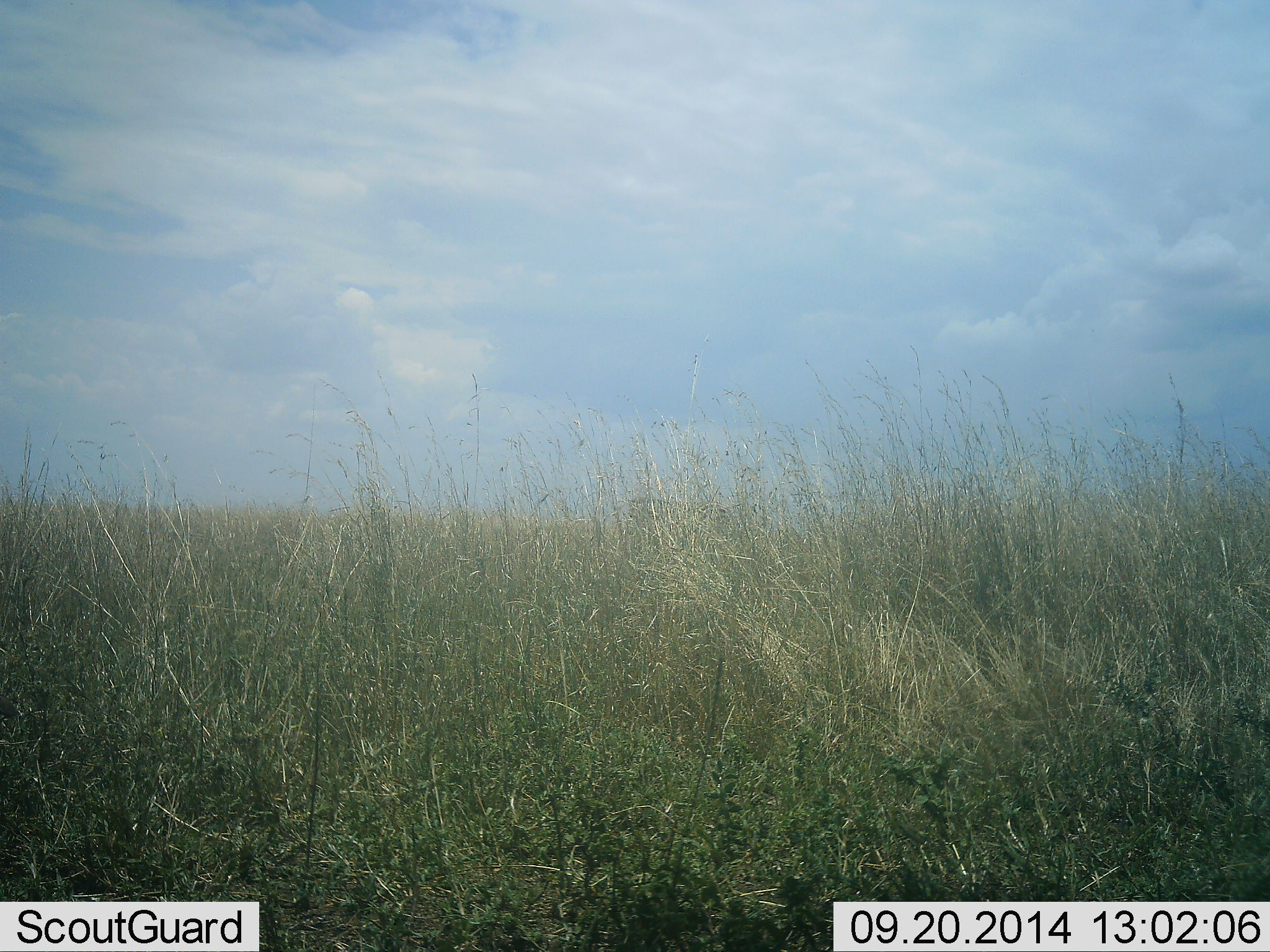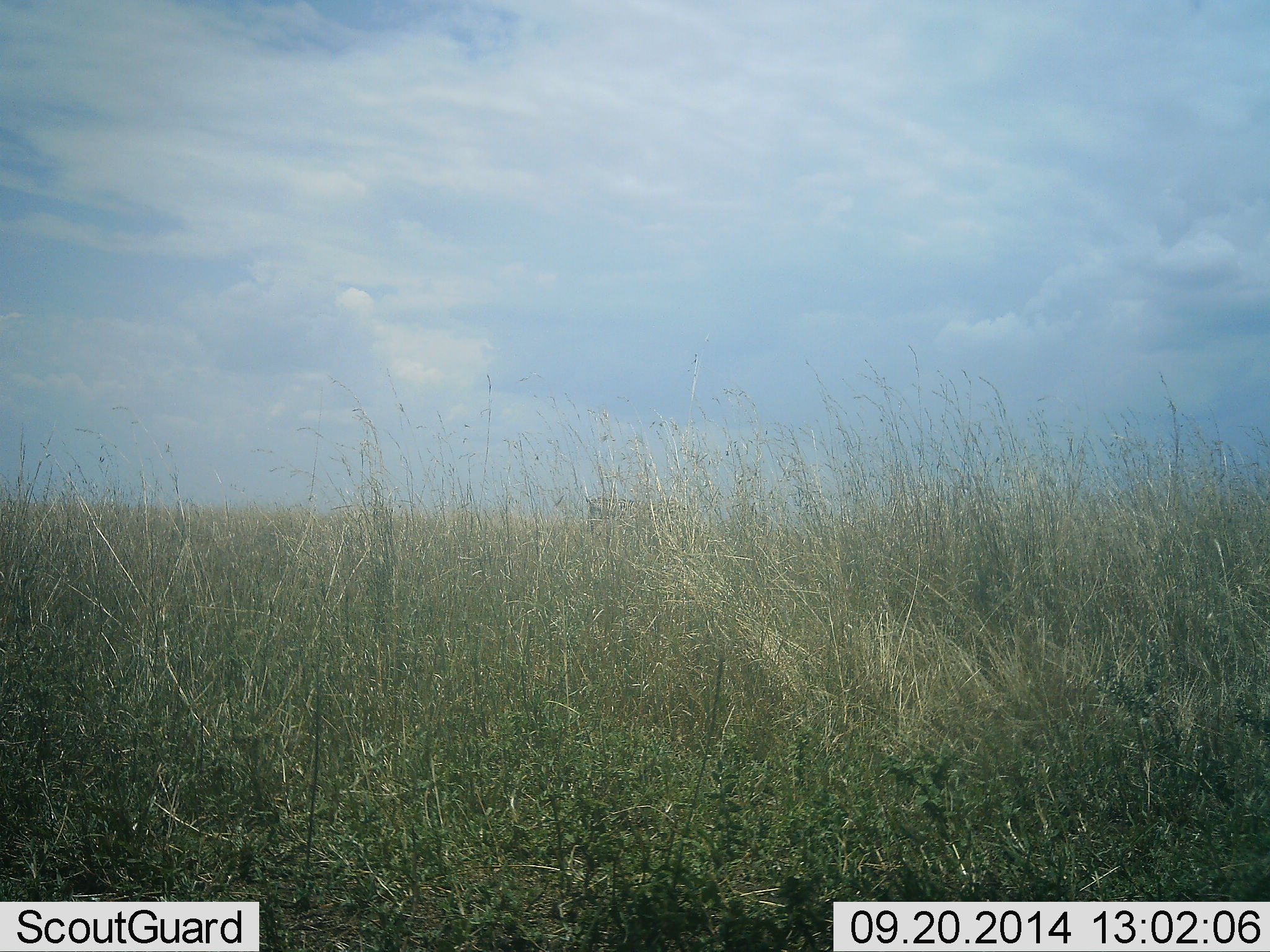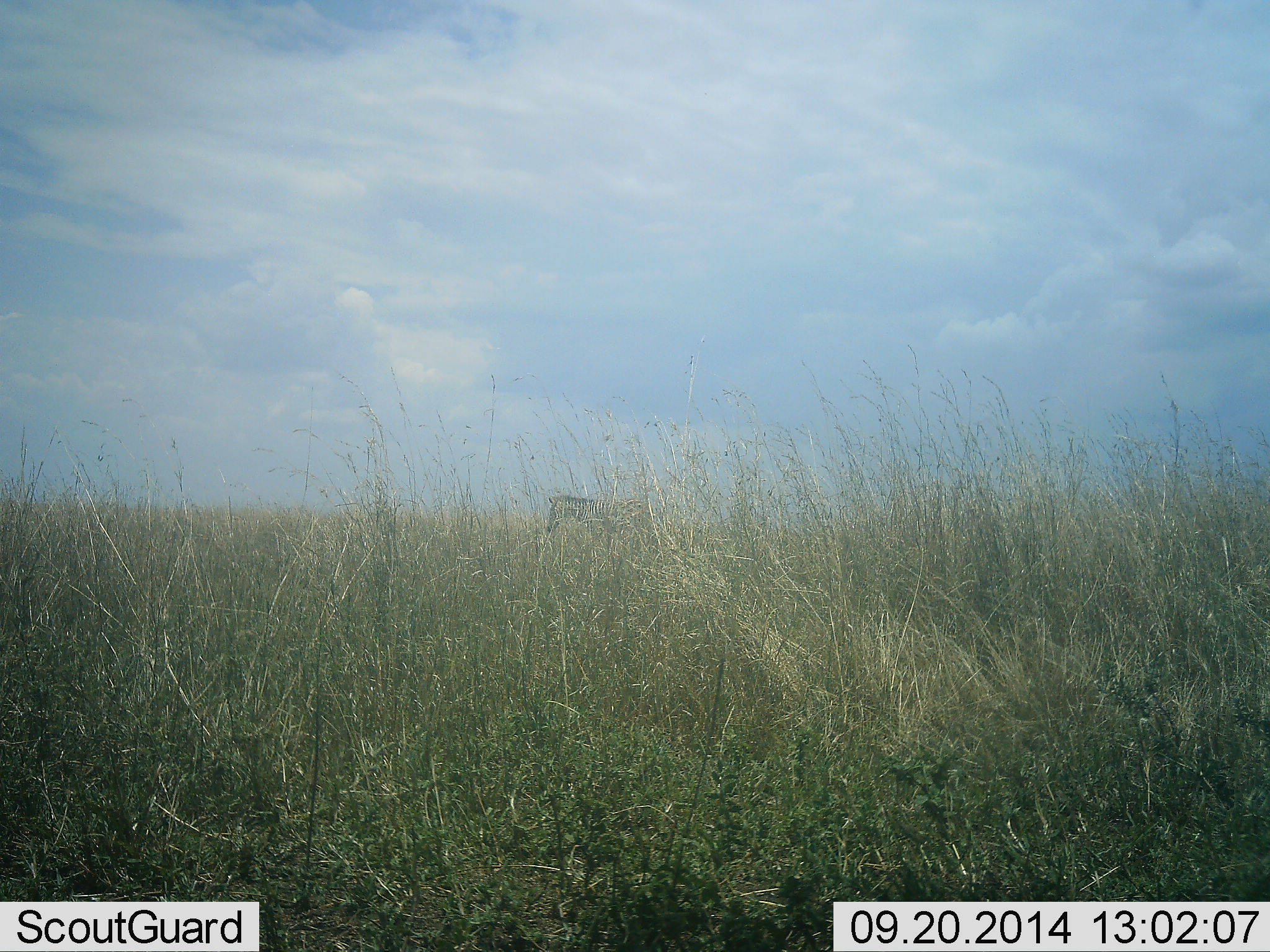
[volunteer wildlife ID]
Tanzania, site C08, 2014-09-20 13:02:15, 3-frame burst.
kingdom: Animalia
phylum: Chordata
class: Mammalia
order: Perissodactyla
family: Equidae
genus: Equus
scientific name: Equus quagga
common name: plains zebra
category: zebra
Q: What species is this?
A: Zebra (plains zebra) (Equus quagga).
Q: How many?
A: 1.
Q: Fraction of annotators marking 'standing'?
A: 0%.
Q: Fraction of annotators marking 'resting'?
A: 0%.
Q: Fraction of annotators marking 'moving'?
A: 100%.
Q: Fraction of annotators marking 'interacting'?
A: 0%.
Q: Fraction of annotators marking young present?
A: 10%.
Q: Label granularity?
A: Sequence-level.